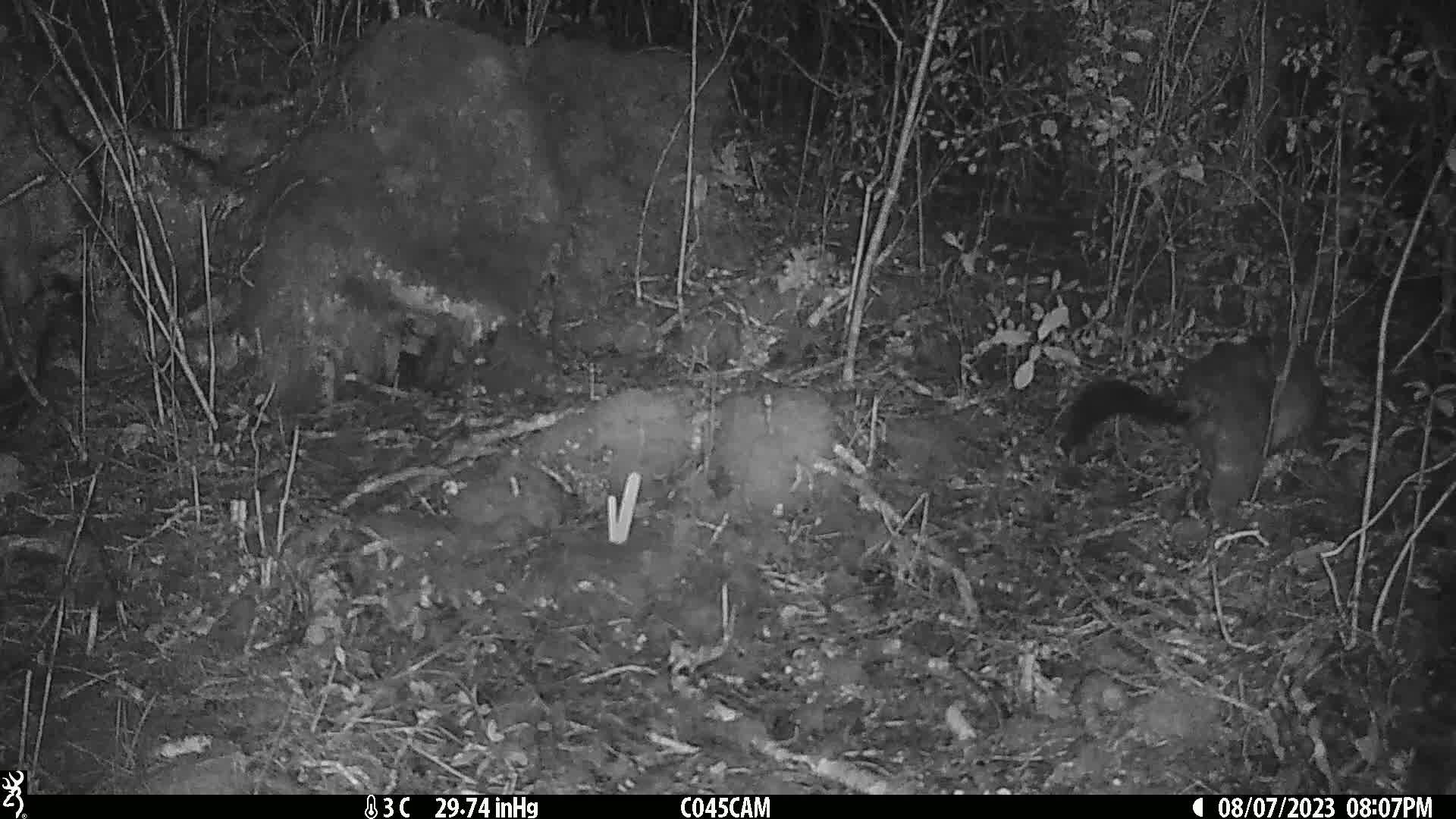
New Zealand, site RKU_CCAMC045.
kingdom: Animalia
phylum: Chordata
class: Mammalia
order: Diprotodontia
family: Phalangeridae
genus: Trichosurus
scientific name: Trichosurus vulpecula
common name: common brushtail possum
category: possum